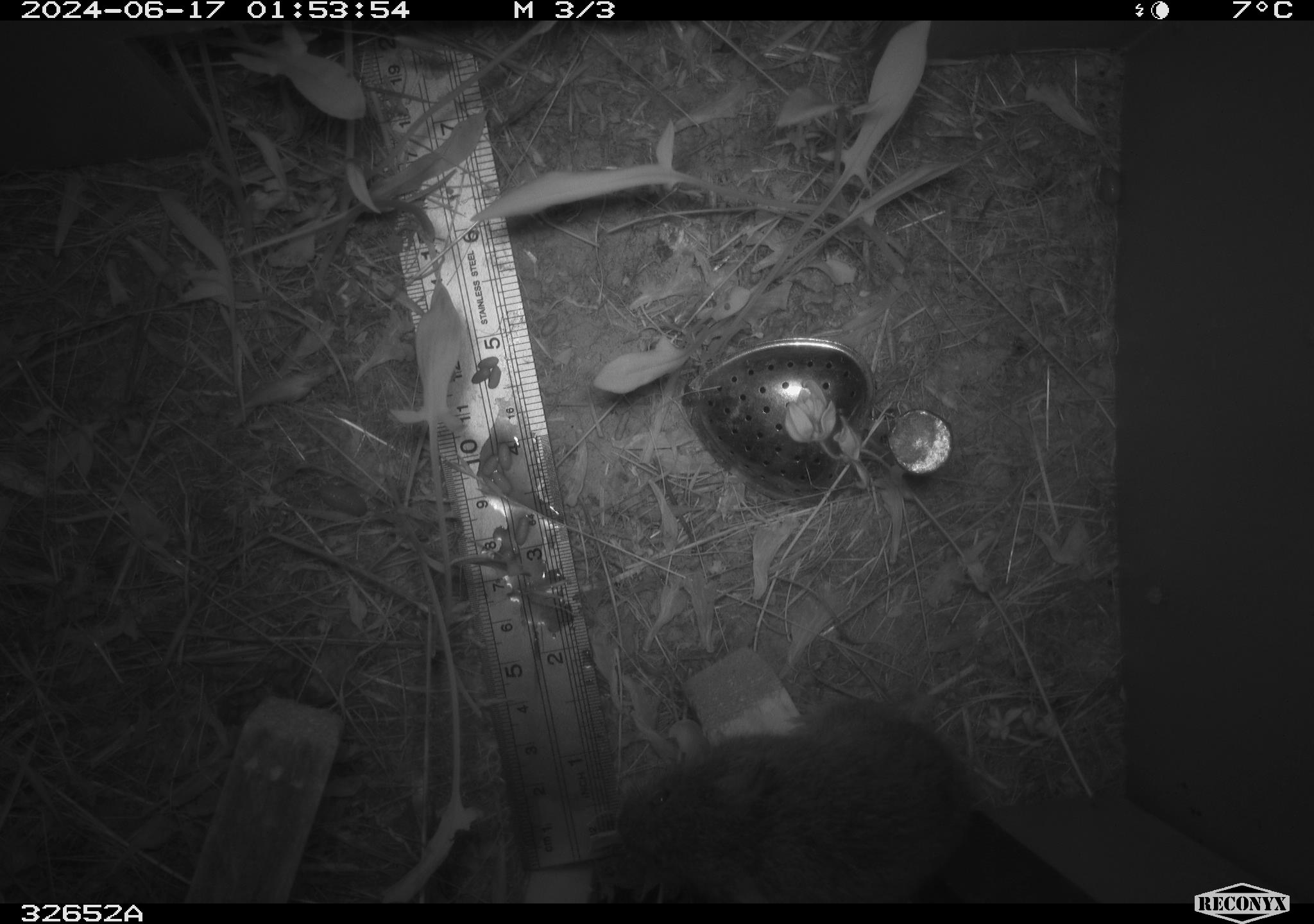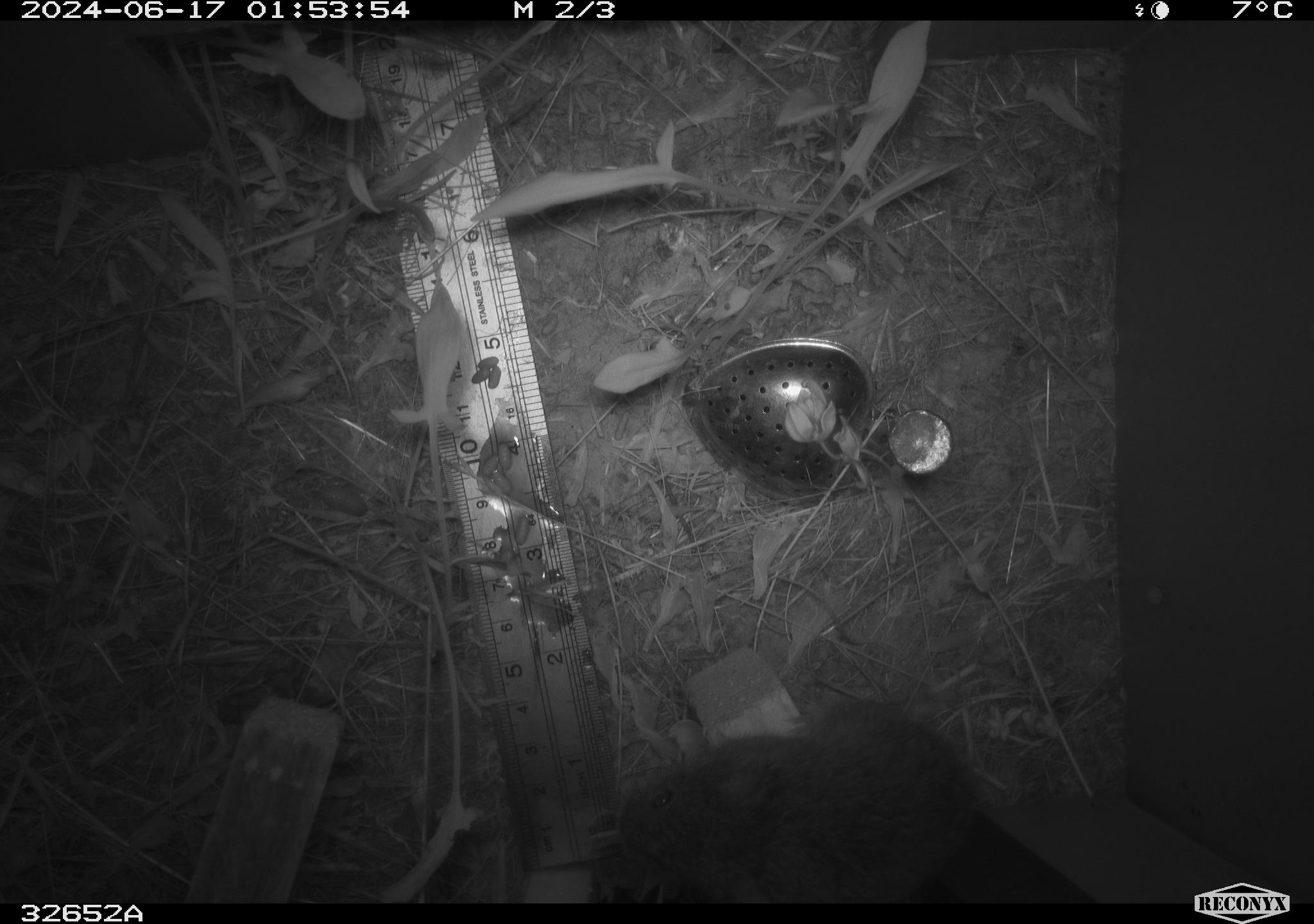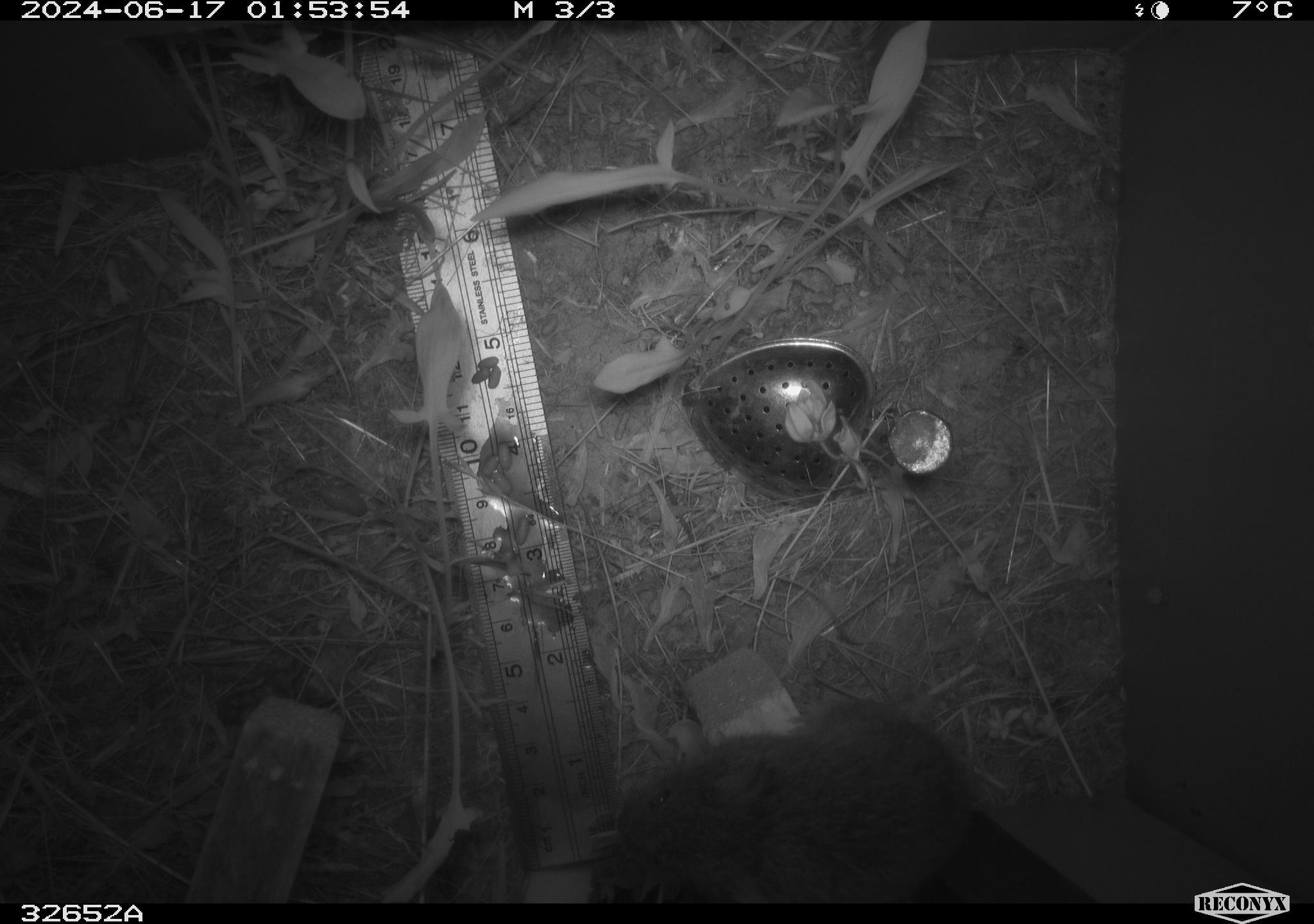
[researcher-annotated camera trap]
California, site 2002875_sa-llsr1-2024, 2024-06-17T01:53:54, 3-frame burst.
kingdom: Animalia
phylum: Chordata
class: Mammalia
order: Rodentia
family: Cricetidae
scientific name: Arvicolinae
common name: voles, lemmings, and muskrats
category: arvicolinae subfamily